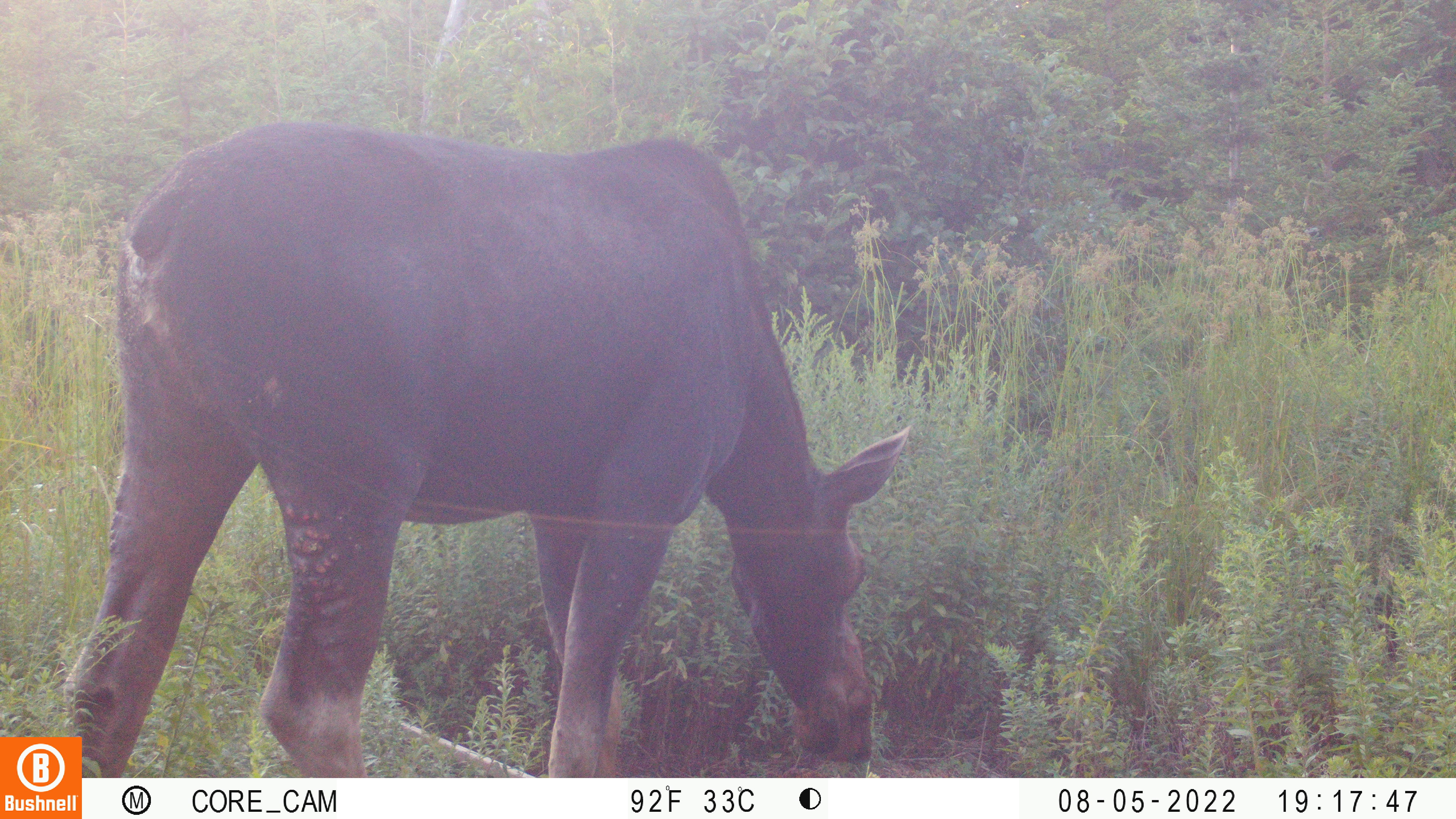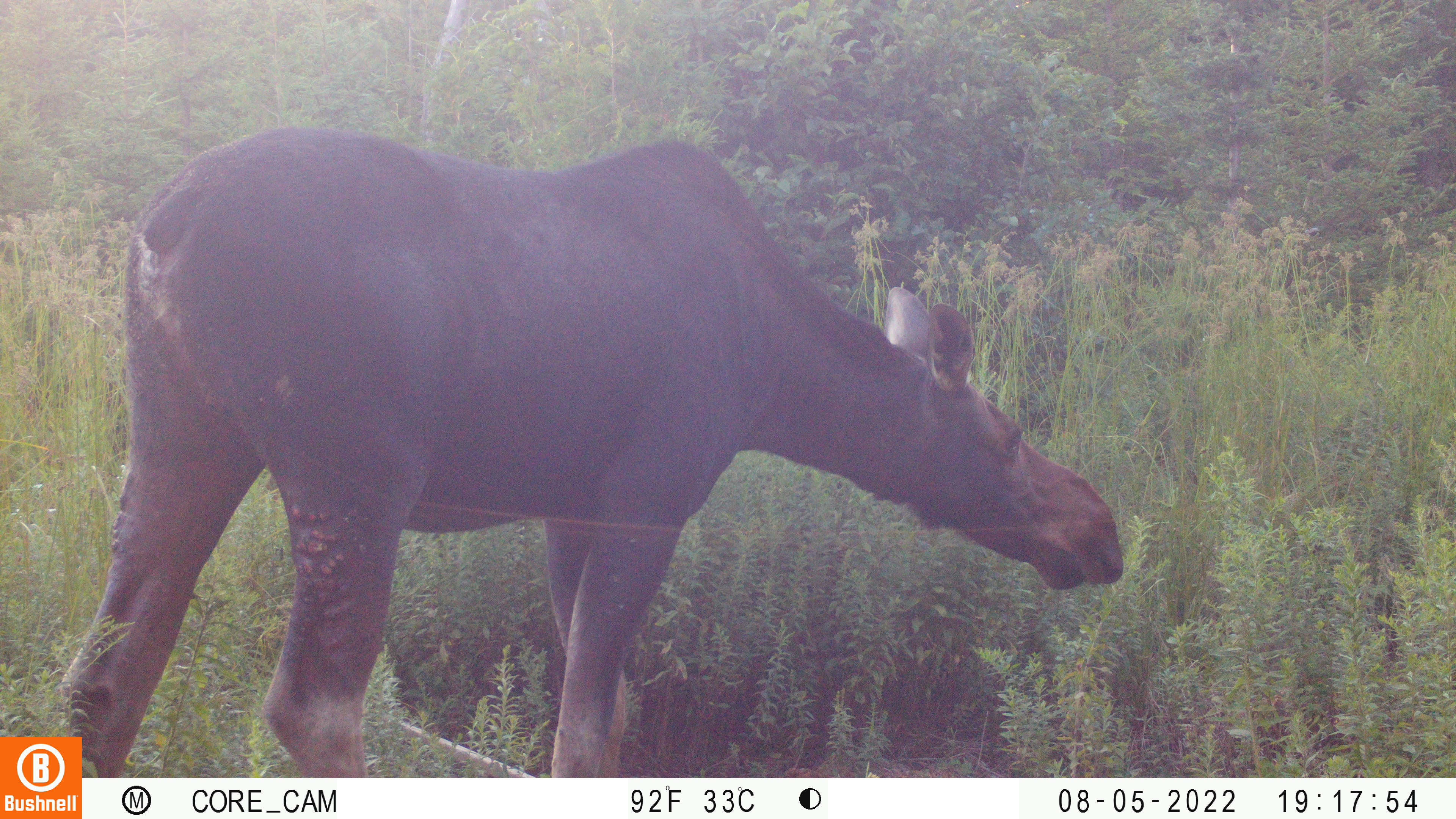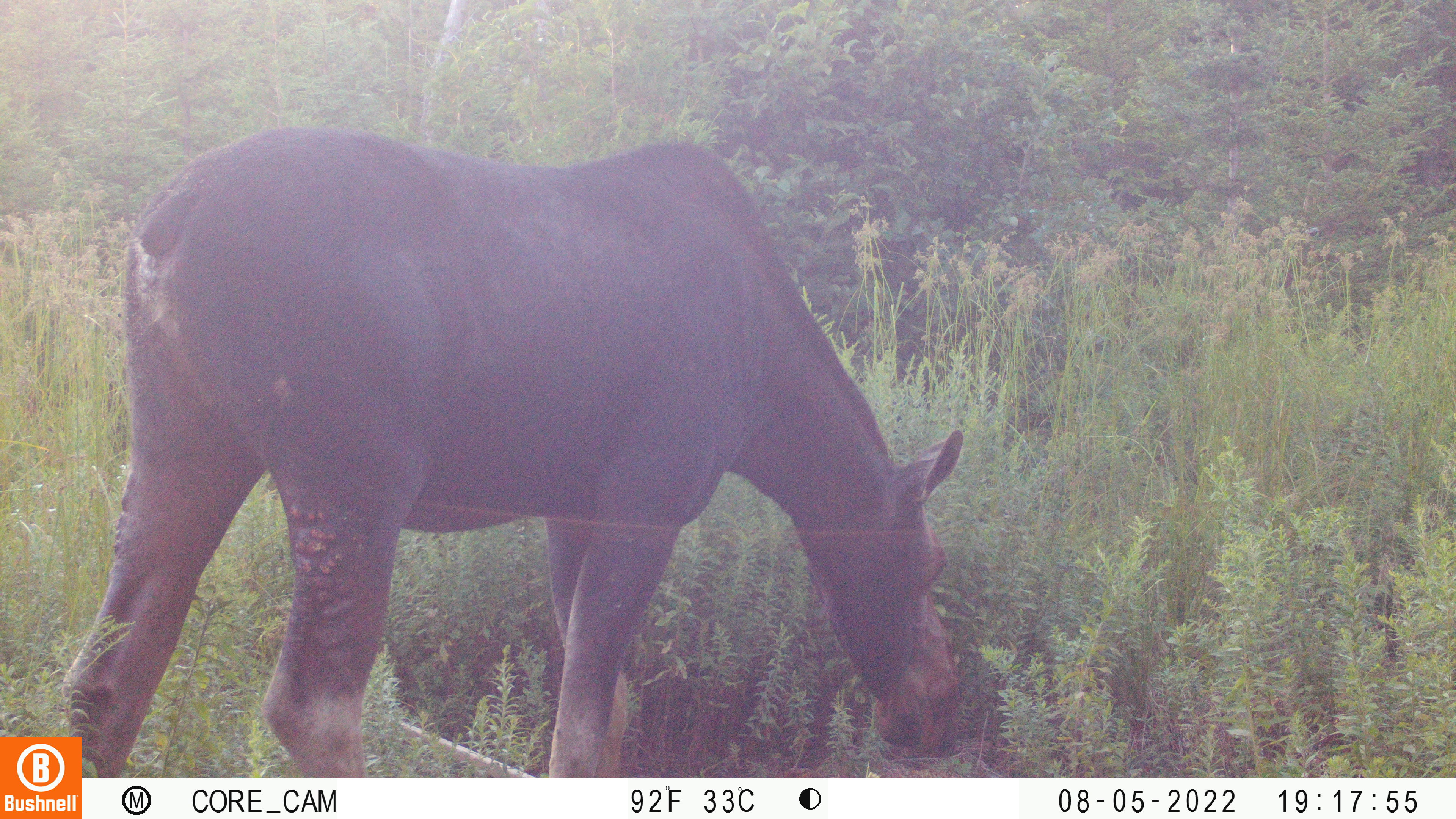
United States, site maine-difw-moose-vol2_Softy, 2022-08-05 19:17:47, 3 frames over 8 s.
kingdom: Animalia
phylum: Chordata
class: Mammalia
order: Artiodactyla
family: Cervidae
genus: Alces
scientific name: Alces alces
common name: moose